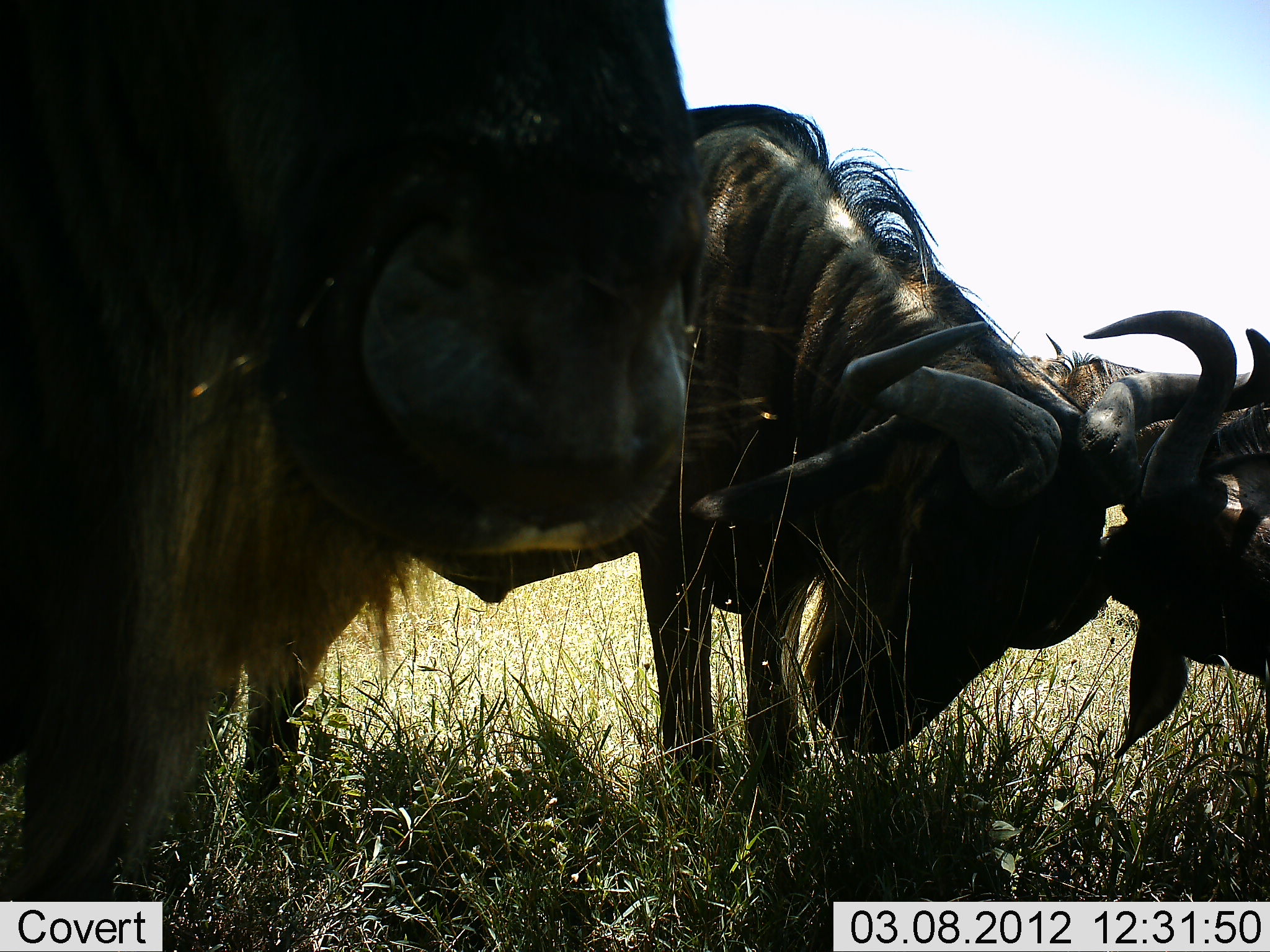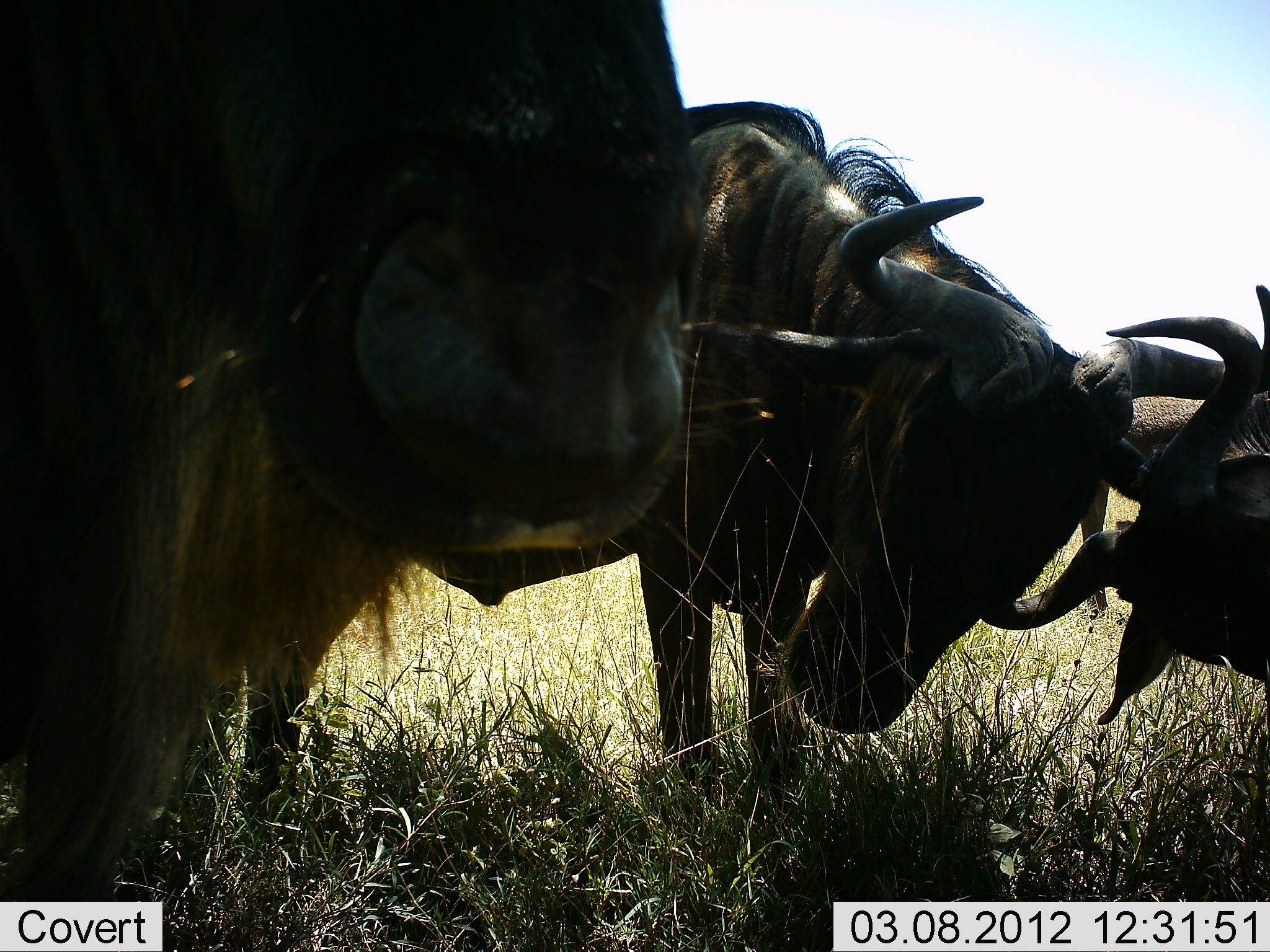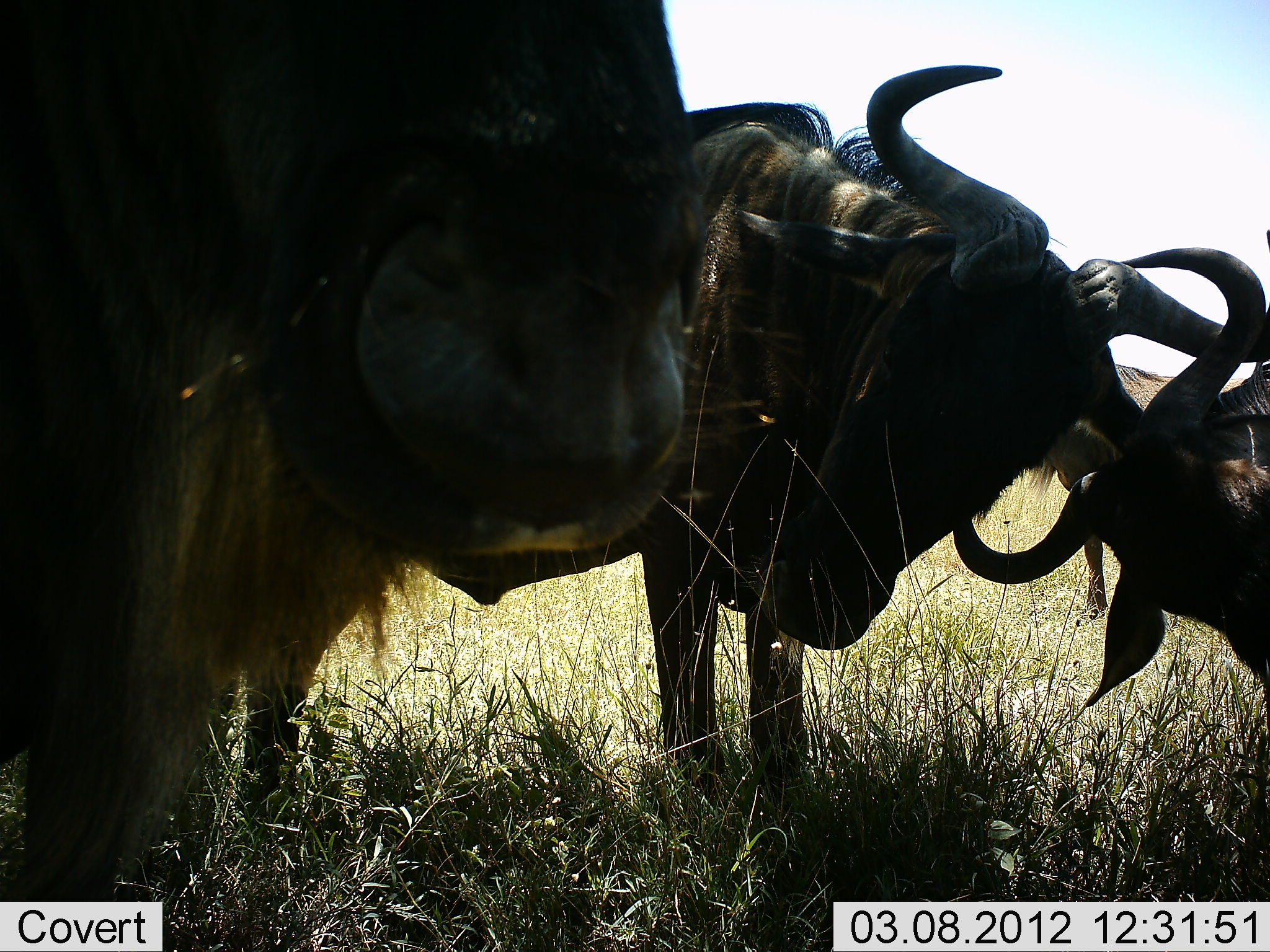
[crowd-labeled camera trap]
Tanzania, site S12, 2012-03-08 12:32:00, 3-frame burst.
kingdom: Animalia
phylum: Chordata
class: Mammalia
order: Artiodactyla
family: Bovidae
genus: Connochaetes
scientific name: Connochaetes taurinus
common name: blue wildebeest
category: wildebeest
Wildebeest (blue wildebeest) (Connochaetes taurinus), count 3. Behavior (volunteer vote fractions): standing 73%, resting 10%, moving 0%, interacting 87%. Young present (vote fraction): 0%. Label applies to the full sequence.